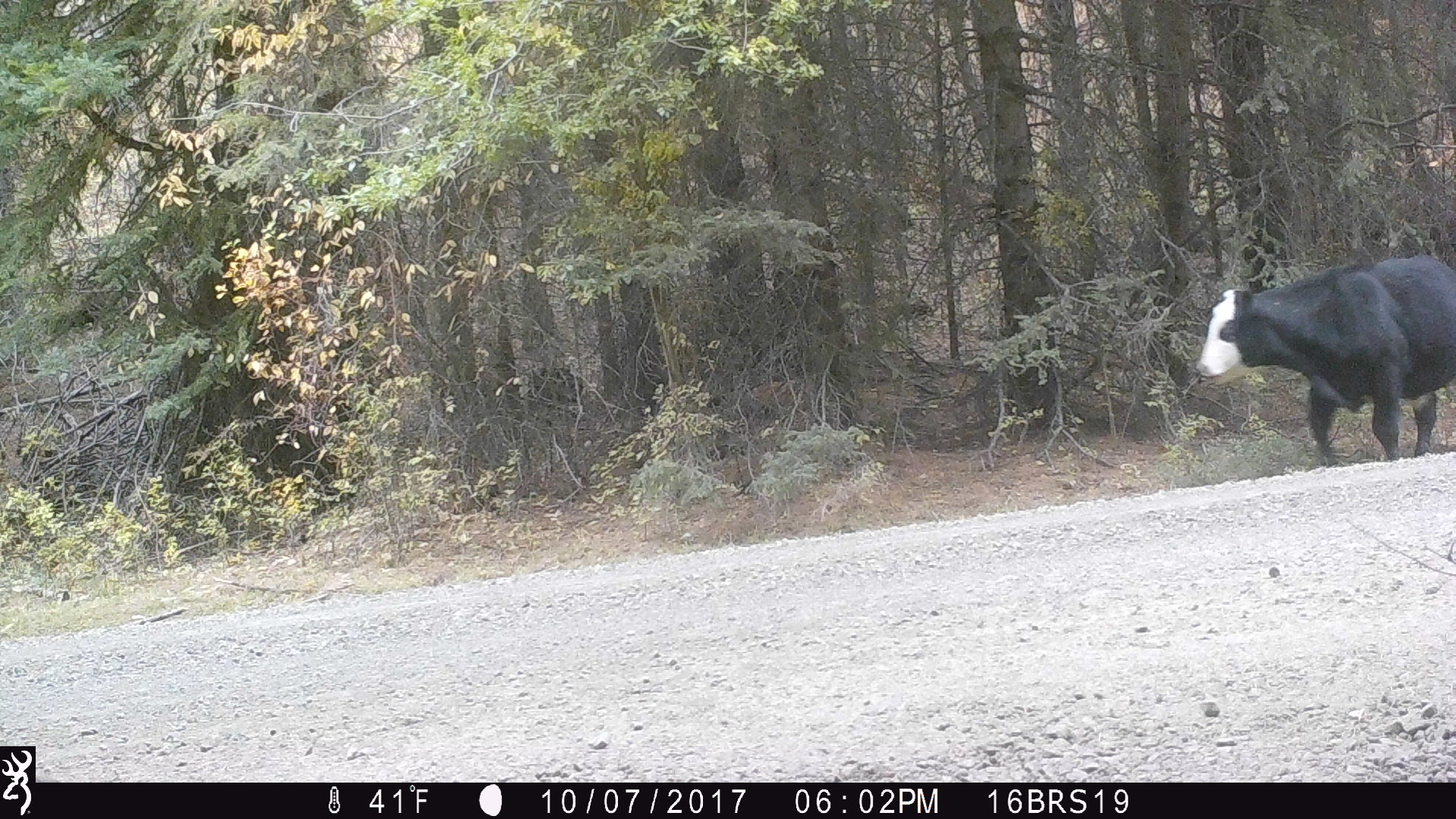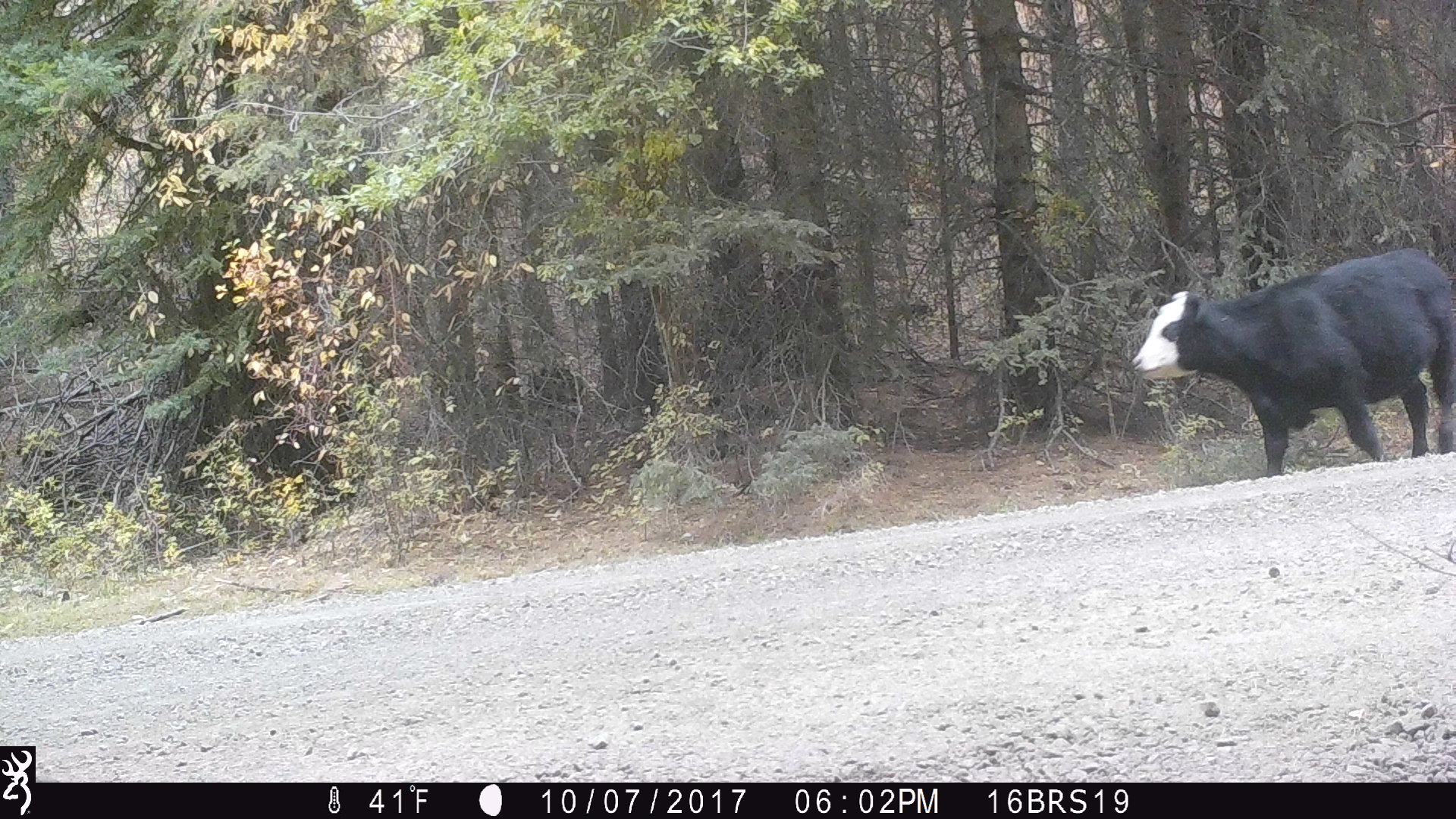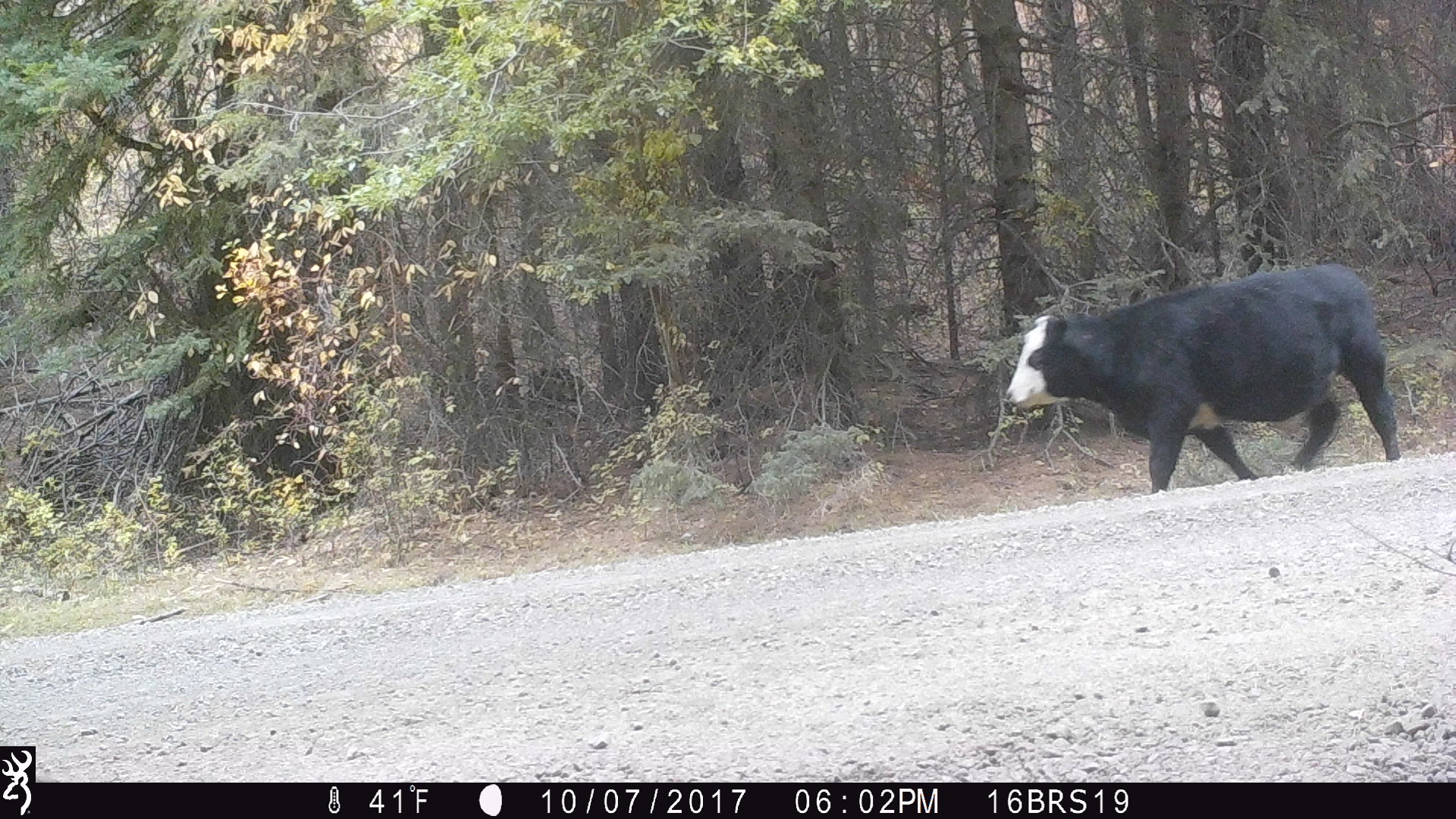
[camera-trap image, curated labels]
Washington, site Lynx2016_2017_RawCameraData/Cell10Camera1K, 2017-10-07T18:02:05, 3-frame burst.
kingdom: Animalia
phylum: Chordata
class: Mammalia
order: Artiodactyla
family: Bovidae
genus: Bos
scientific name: Bos taurus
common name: domestic cattle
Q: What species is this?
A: Domestic cattle (Bos taurus).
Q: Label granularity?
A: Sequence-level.